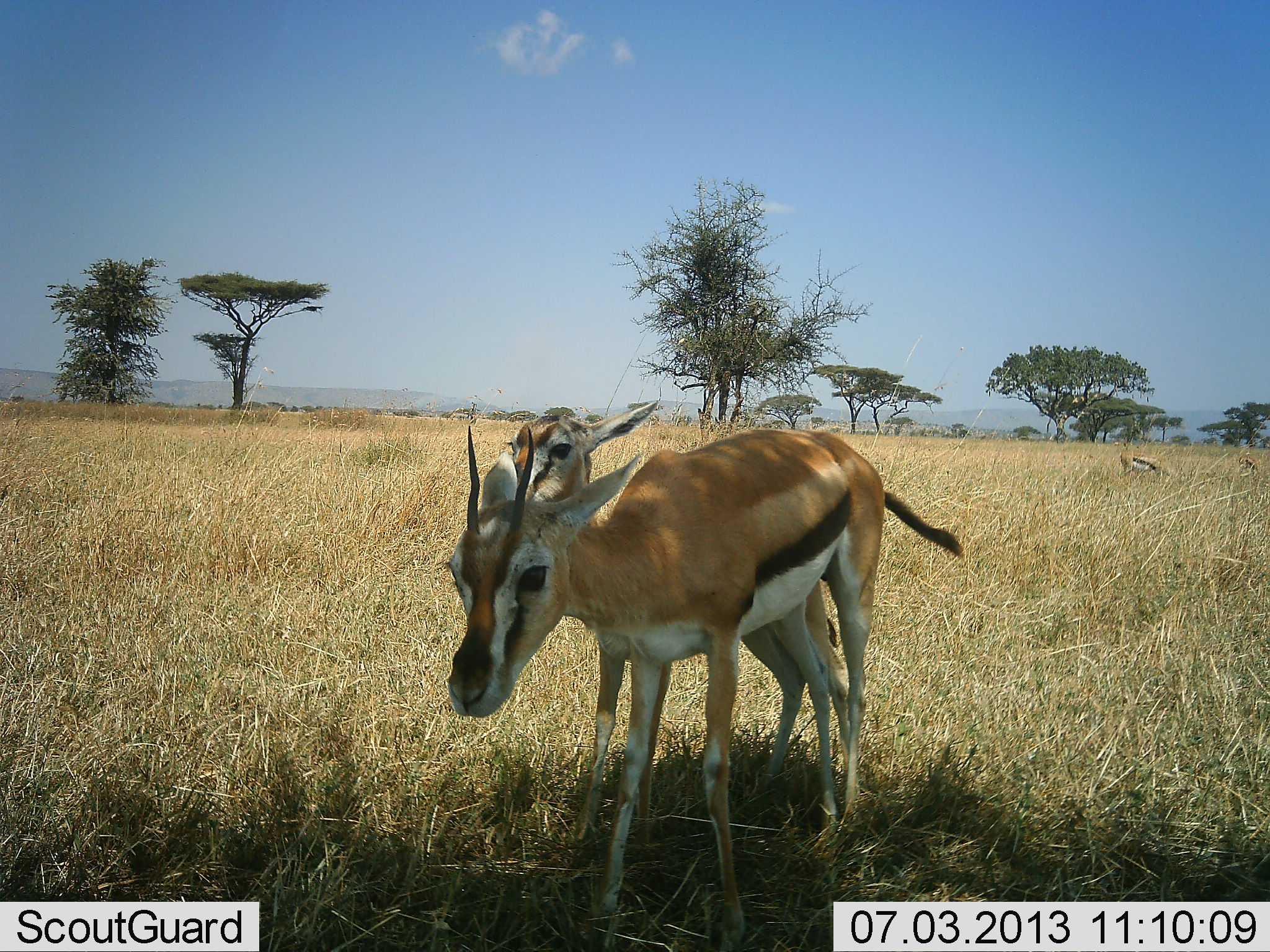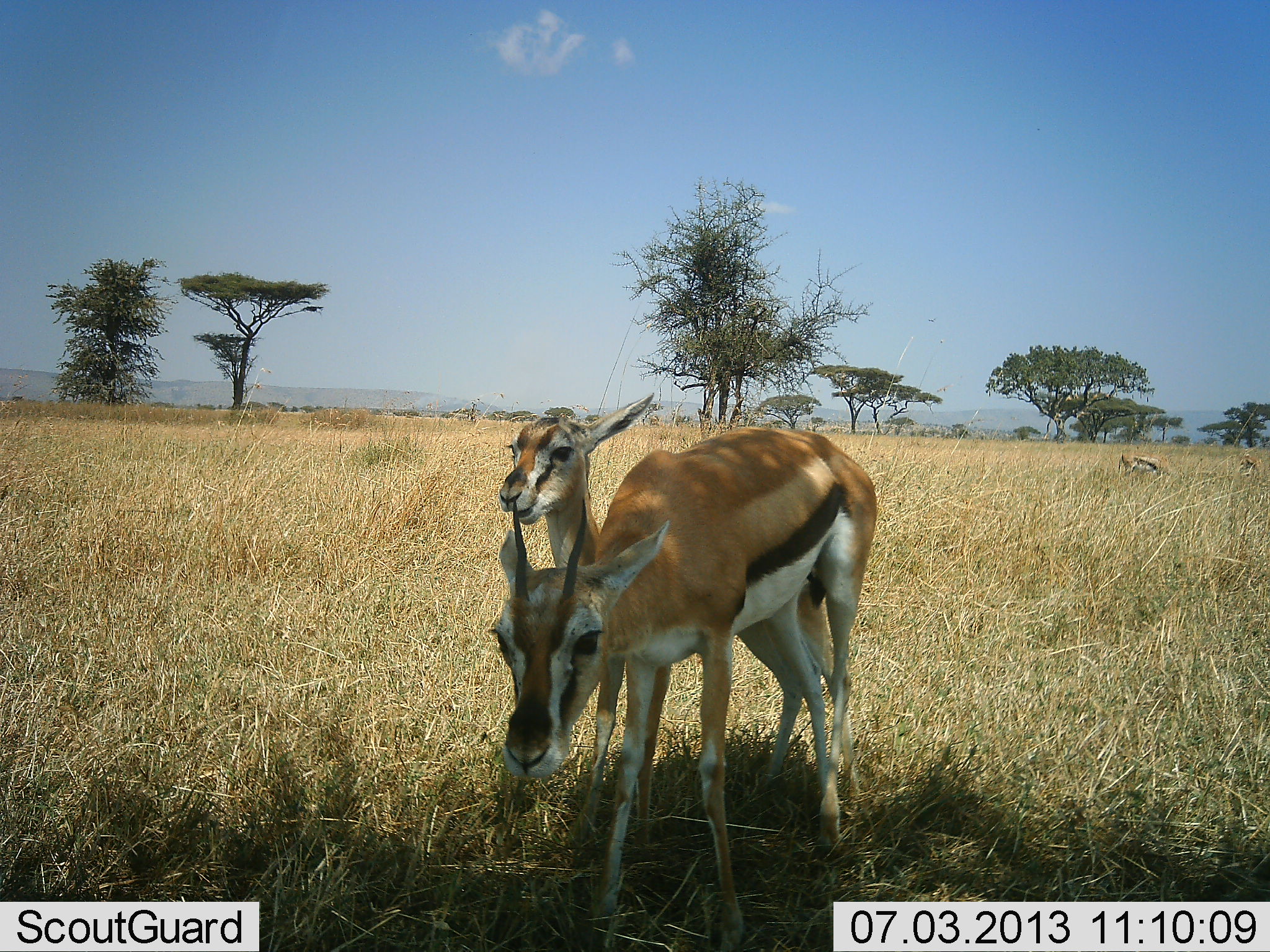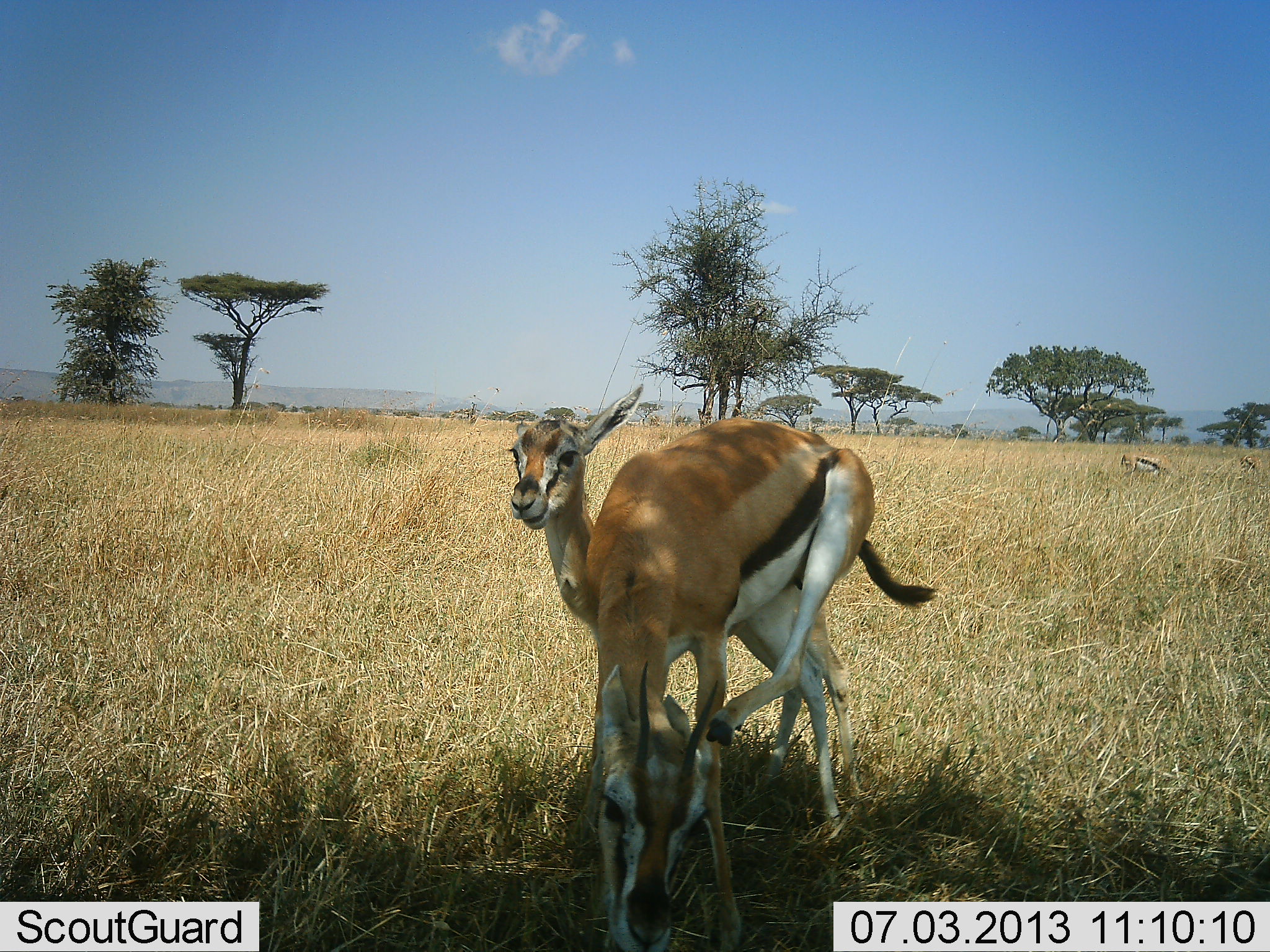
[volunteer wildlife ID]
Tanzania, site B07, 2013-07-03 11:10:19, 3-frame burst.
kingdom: Animalia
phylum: Chordata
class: Mammalia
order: Artiodactyla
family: Bovidae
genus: Eudorcas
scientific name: Eudorcas thomsonii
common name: thomson's gazelle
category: gazellethomsons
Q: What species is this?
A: Gazellethomsons (thomson's gazelle) (Eudorcas thomsonii).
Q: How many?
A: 2.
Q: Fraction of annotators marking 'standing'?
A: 77%.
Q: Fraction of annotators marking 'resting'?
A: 0%.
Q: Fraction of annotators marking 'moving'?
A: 9%.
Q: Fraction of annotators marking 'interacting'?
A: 9%.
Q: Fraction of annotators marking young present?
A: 14%.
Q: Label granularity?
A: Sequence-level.